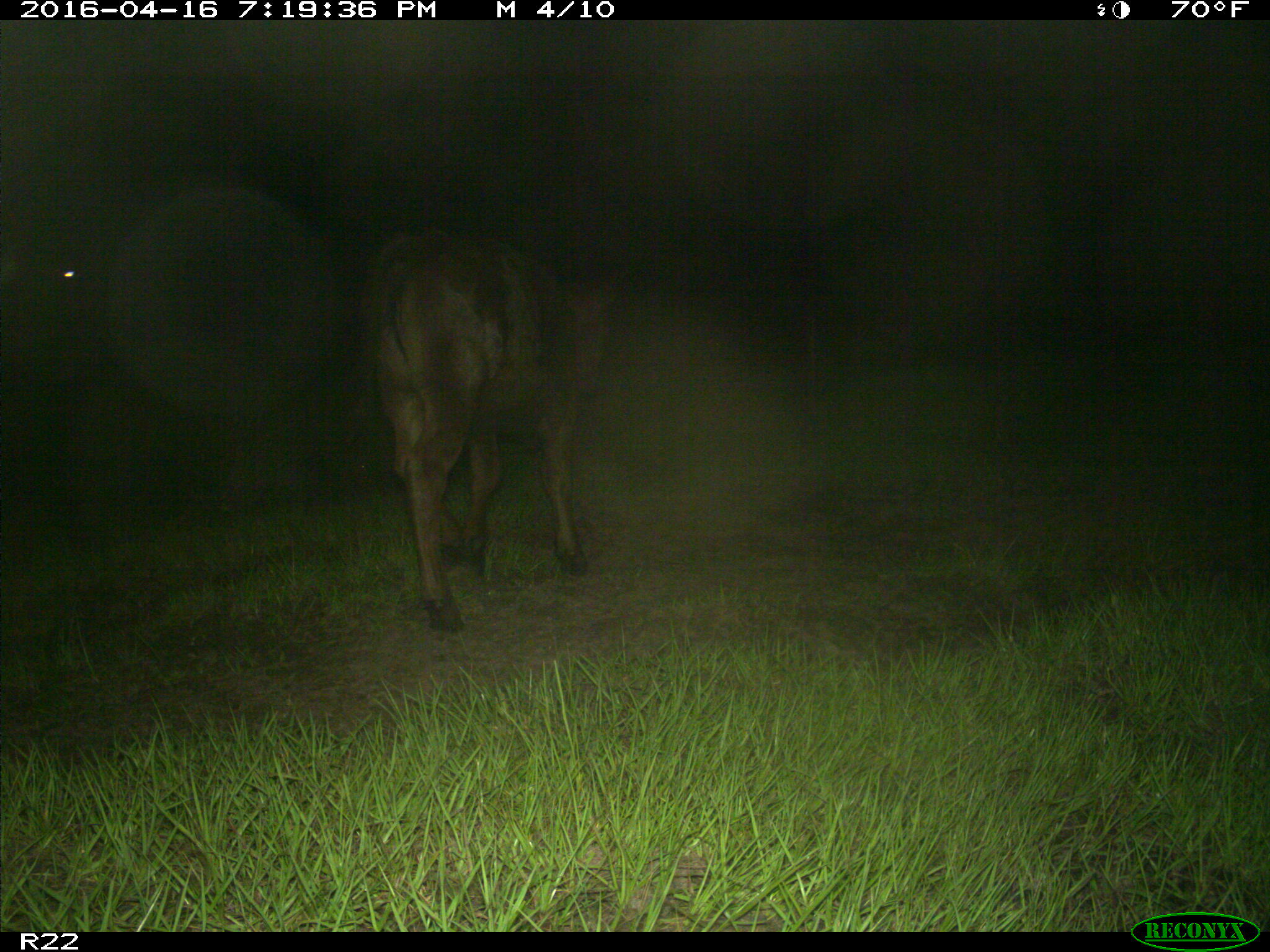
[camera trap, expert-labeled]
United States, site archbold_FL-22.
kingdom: Animalia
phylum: Chordata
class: Mammalia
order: Artiodactyla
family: Bovidae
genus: Bos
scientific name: Bos taurus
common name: domestic cow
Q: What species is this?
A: Bos taurus (domestic cow).